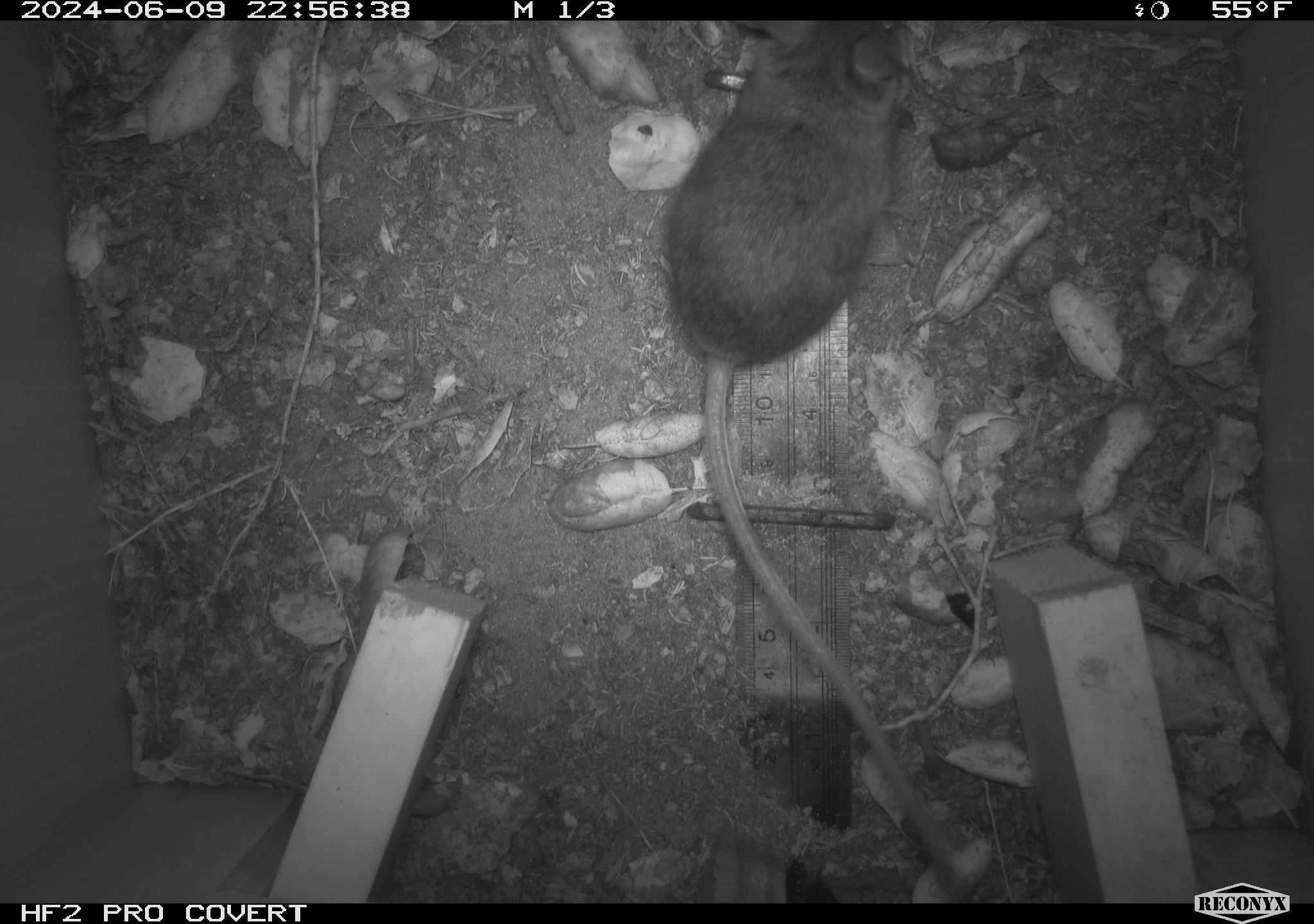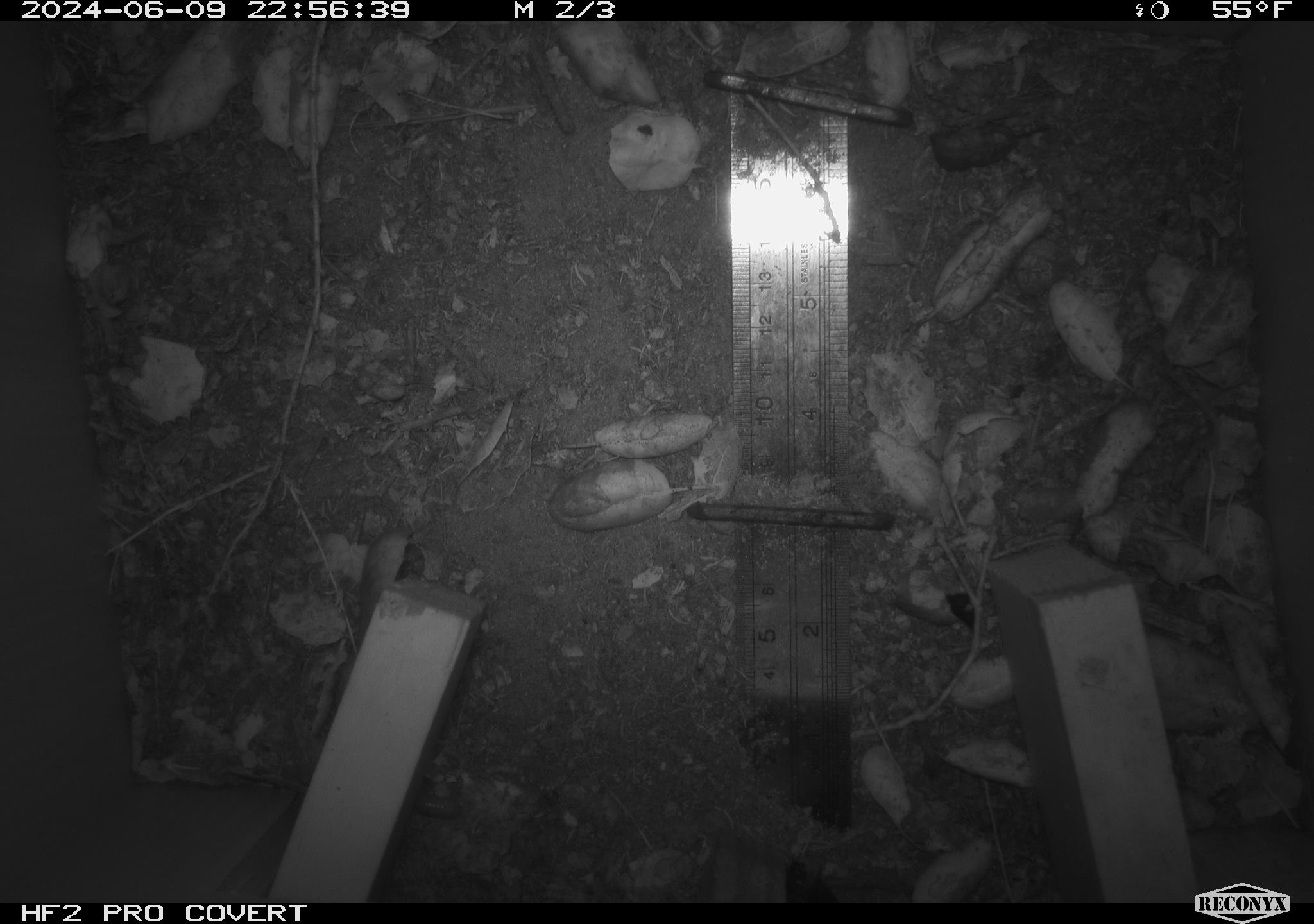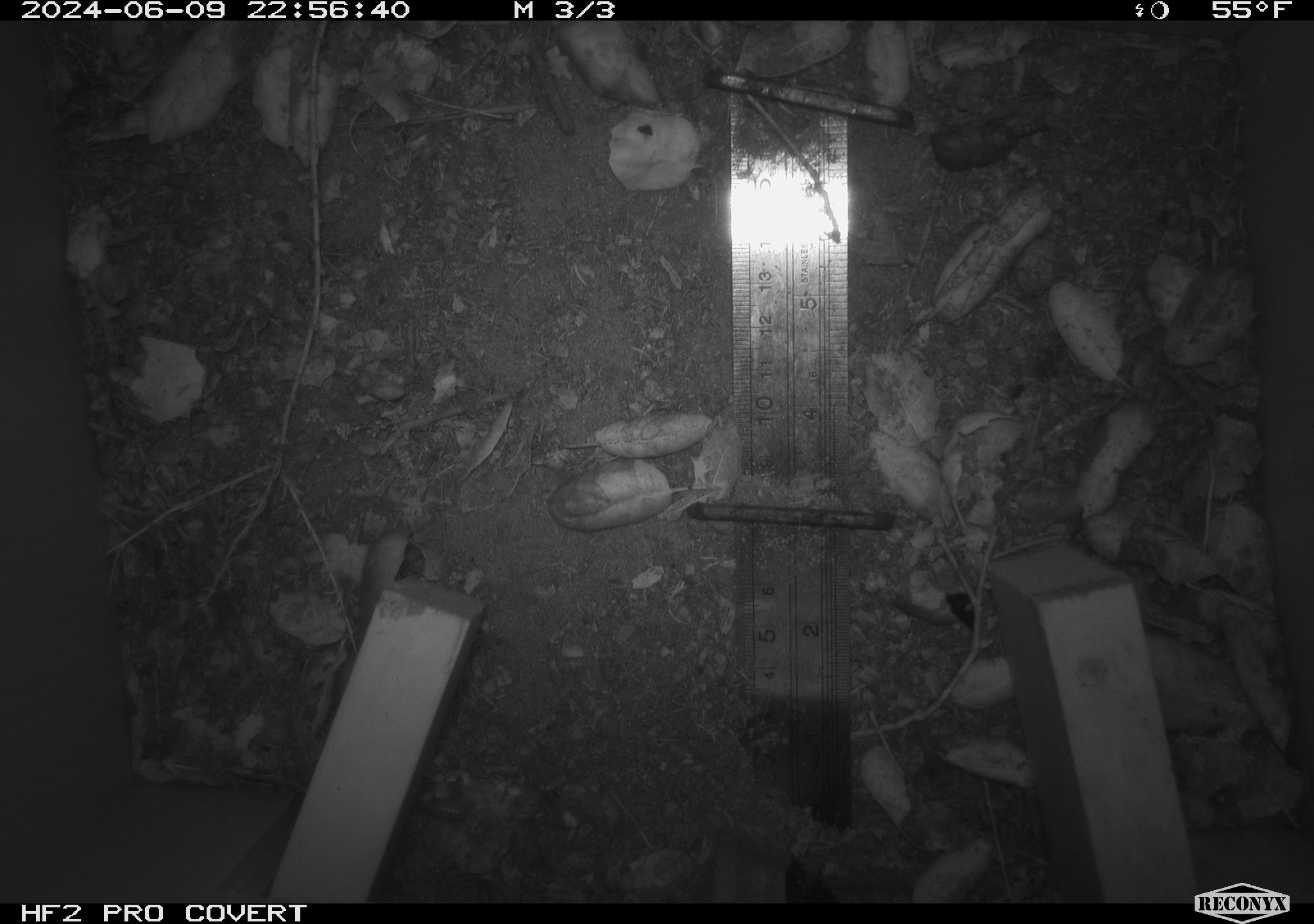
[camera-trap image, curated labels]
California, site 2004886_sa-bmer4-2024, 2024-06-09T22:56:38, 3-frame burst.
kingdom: Animalia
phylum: Chordata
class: Mammalia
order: Rodentia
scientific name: Rodentia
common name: woodrat or rat or mouse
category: woodrat or rat or mouse species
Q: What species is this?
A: Woodrat or rat or mouse species (woodrat or rat or mouse) (Rodentia).